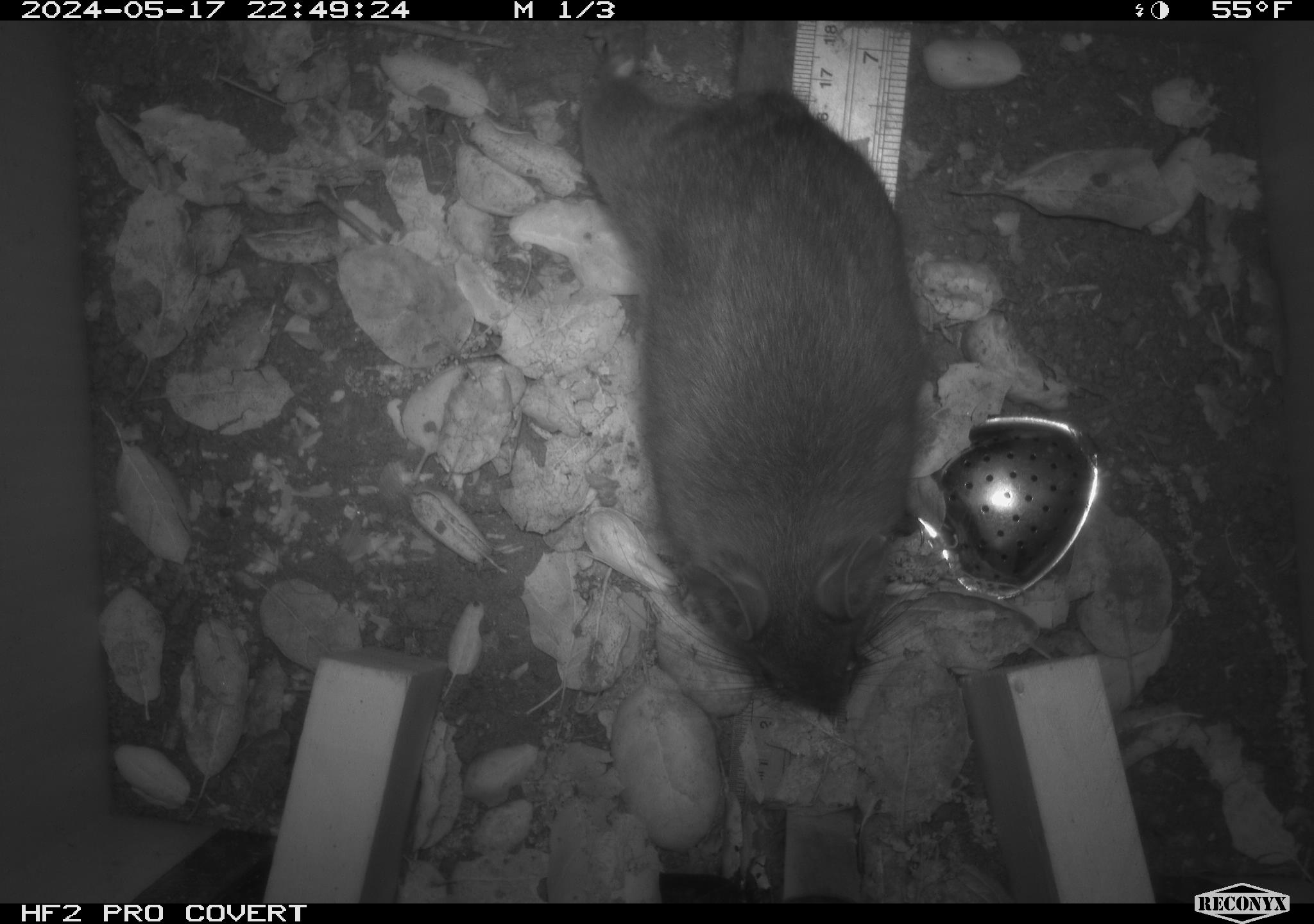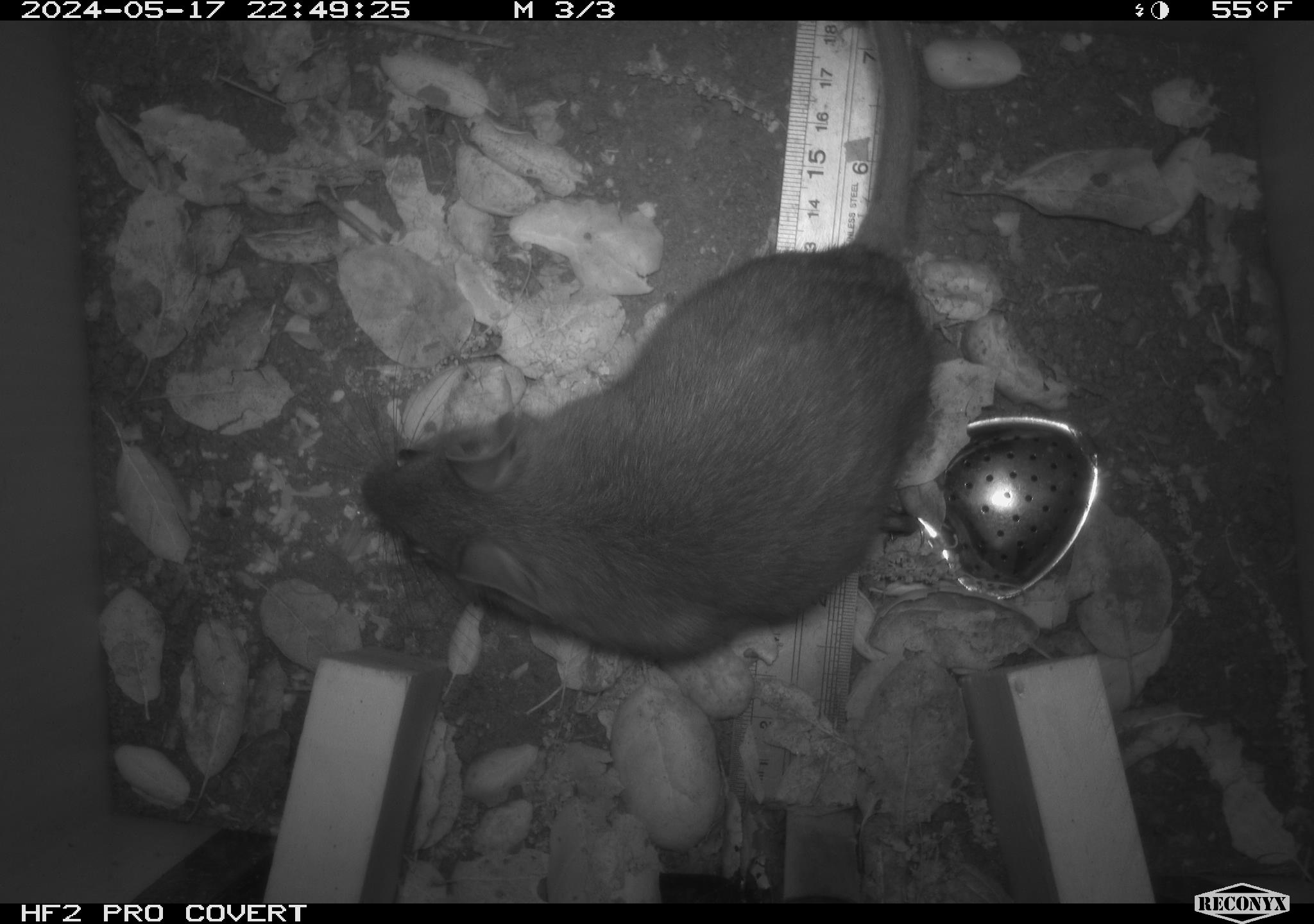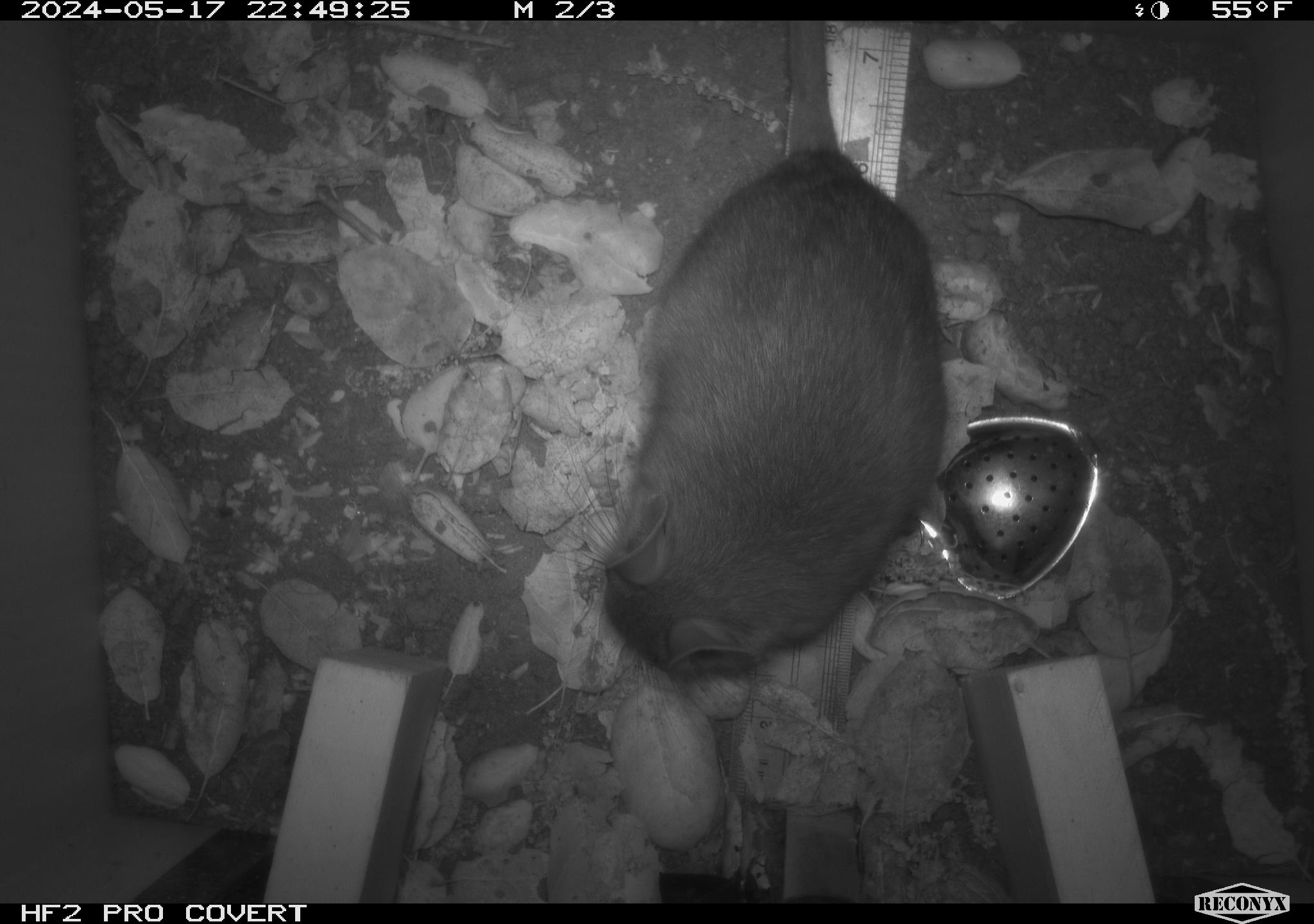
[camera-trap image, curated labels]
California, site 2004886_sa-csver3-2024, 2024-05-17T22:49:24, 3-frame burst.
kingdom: Animalia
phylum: Chordata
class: Mammalia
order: Rodentia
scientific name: Rodentia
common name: rodent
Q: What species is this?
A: Rodent (Rodentia).